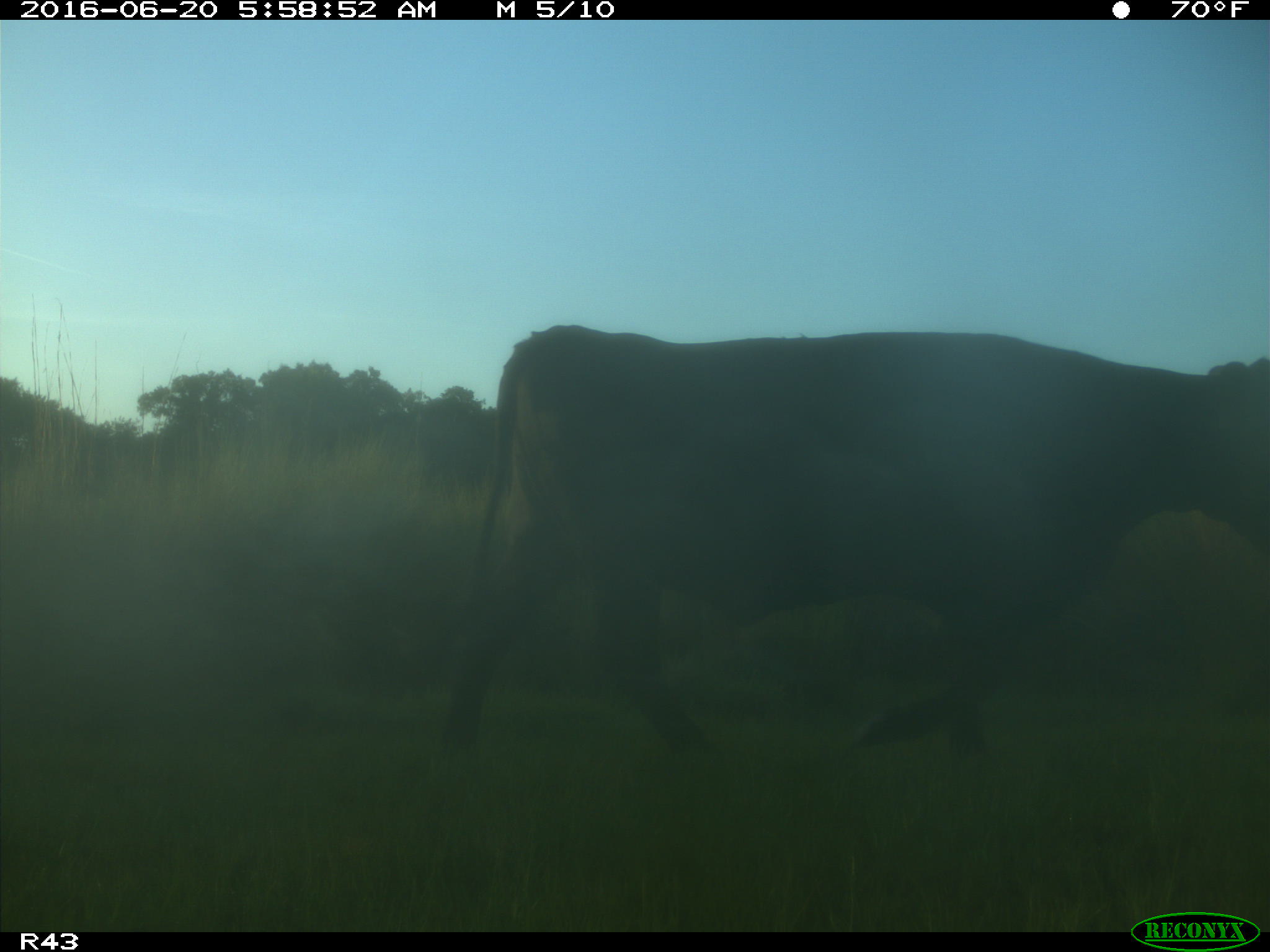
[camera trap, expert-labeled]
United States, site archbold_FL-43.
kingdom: Animalia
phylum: Chordata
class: Mammalia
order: Artiodactyla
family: Bovidae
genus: Bos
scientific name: Bos taurus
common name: domestic cow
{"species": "Bos taurus (domestic cow)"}